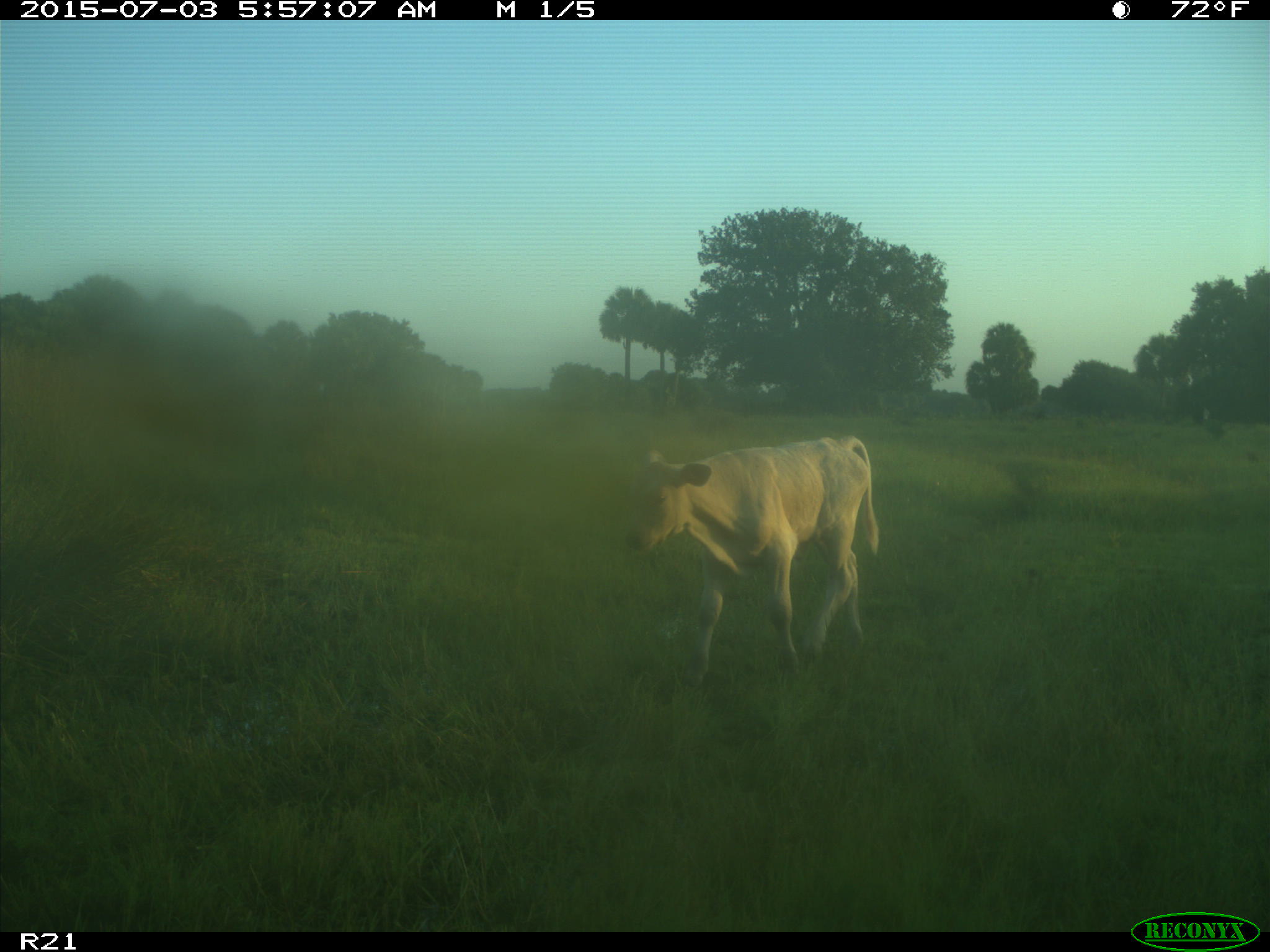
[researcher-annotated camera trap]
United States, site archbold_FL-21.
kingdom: Animalia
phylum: Chordata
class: Mammalia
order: Artiodactyla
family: Bovidae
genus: Bos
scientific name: Bos taurus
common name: domestic cow